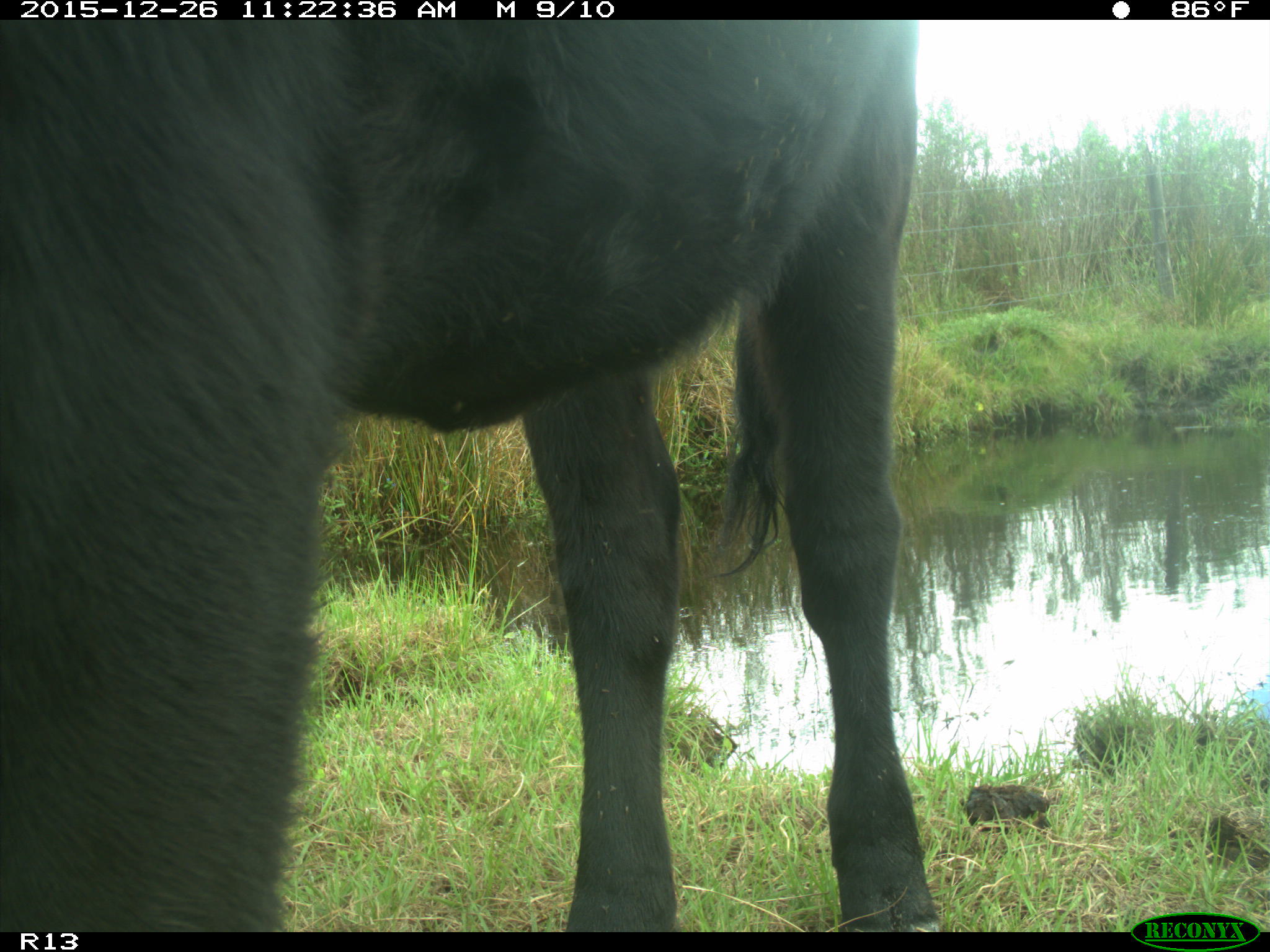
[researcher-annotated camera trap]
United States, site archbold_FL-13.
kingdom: Animalia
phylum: Chordata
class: Mammalia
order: Artiodactyla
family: Bovidae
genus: Bos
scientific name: Bos taurus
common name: domestic cow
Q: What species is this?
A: Bos taurus (domestic cow).